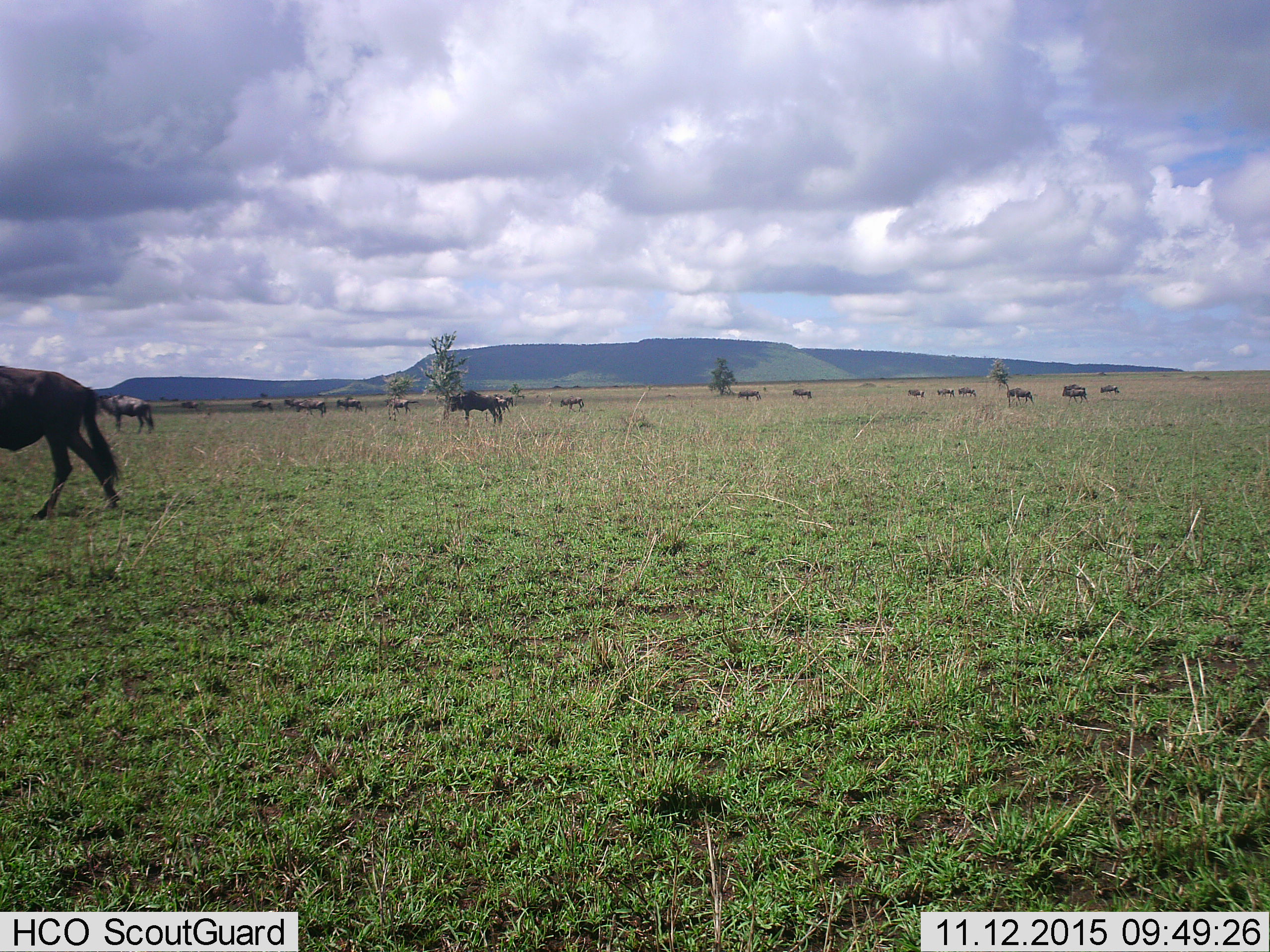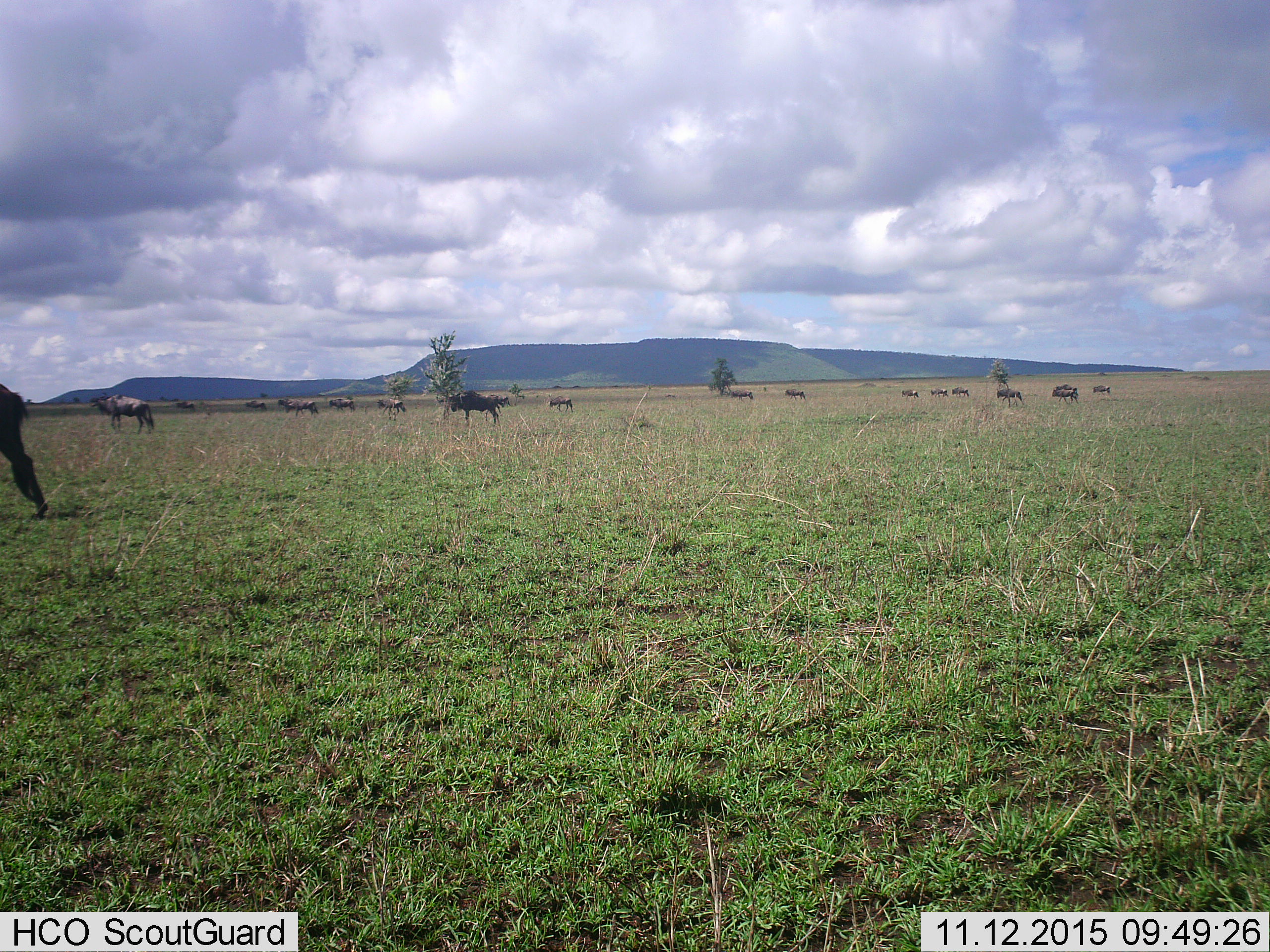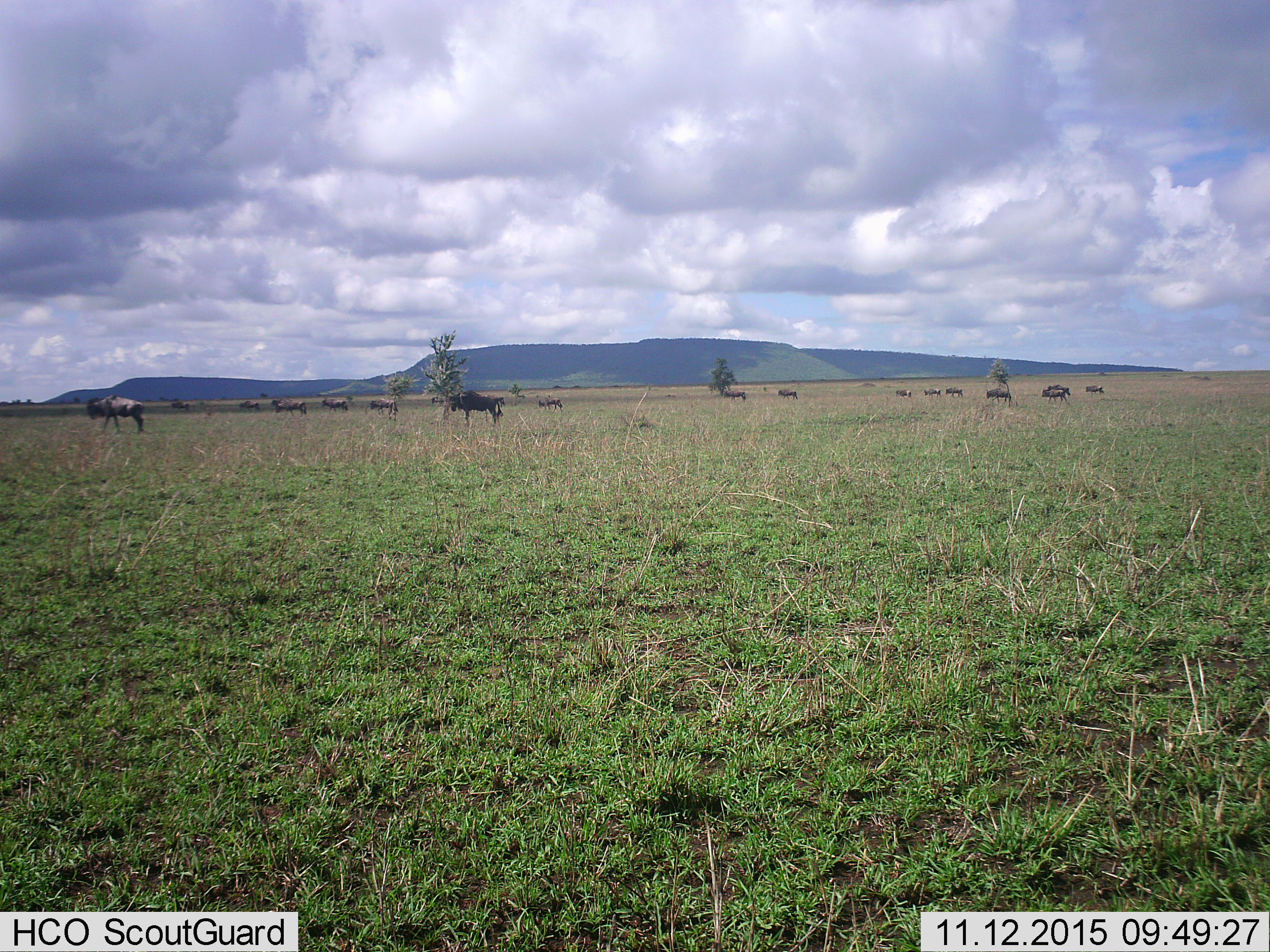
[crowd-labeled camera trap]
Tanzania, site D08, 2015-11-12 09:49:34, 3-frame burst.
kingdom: Animalia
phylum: Chordata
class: Mammalia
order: Artiodactyla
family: Bovidae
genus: Connochaetes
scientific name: Connochaetes taurinus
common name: blue wildebeest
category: wildebeest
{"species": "wildebeest (blue wildebeest) (Connochaetes taurinus)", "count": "11-50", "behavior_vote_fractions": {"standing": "25%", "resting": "6%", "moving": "94%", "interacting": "0%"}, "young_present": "6%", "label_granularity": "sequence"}